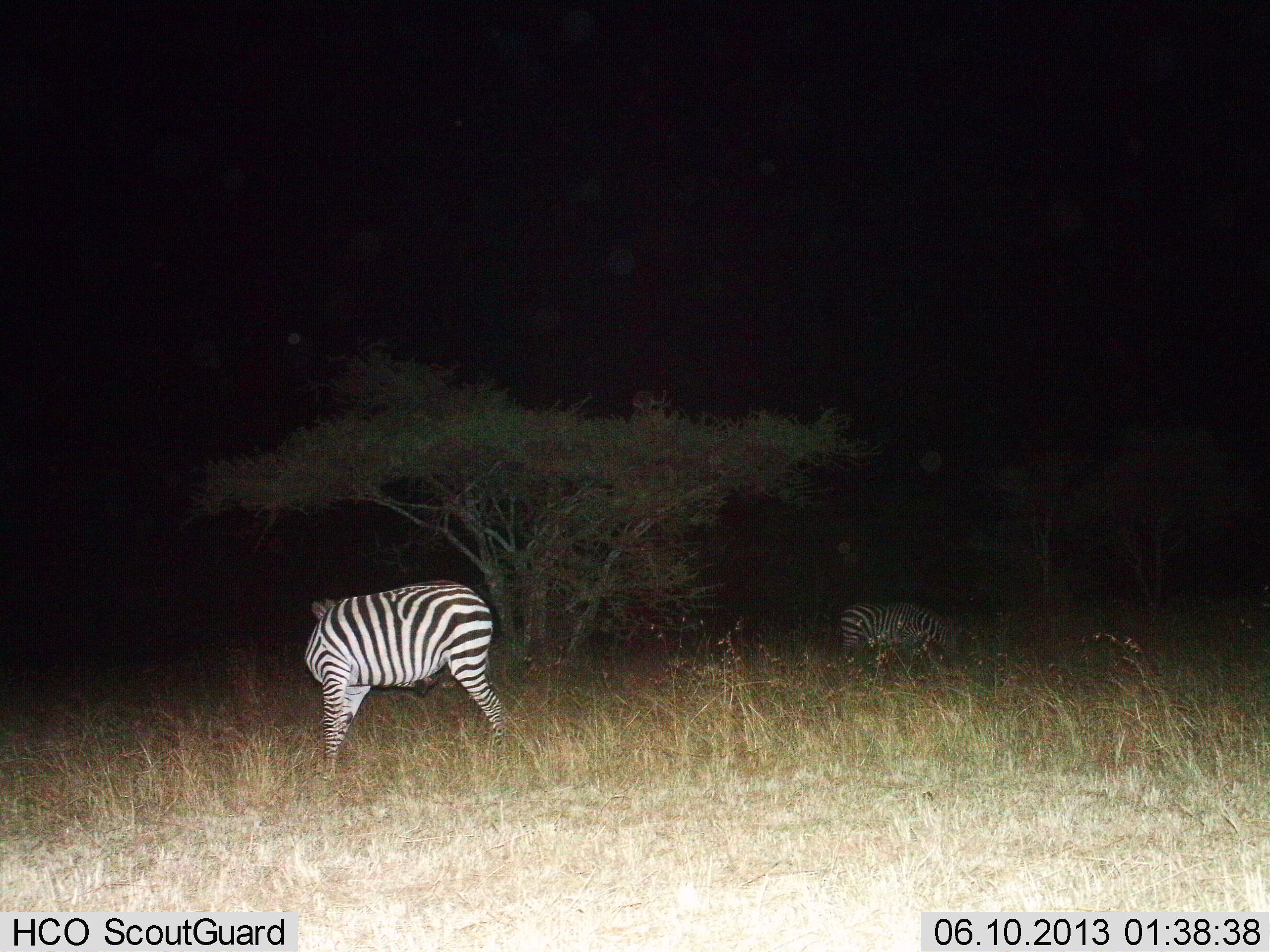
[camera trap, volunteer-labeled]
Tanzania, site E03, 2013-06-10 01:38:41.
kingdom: Animalia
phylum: Chordata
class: Mammalia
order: Perissodactyla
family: Equidae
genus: Equus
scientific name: Equus quagga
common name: plains zebra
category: zebra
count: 2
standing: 93%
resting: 10%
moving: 0%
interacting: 0%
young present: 0%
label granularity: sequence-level